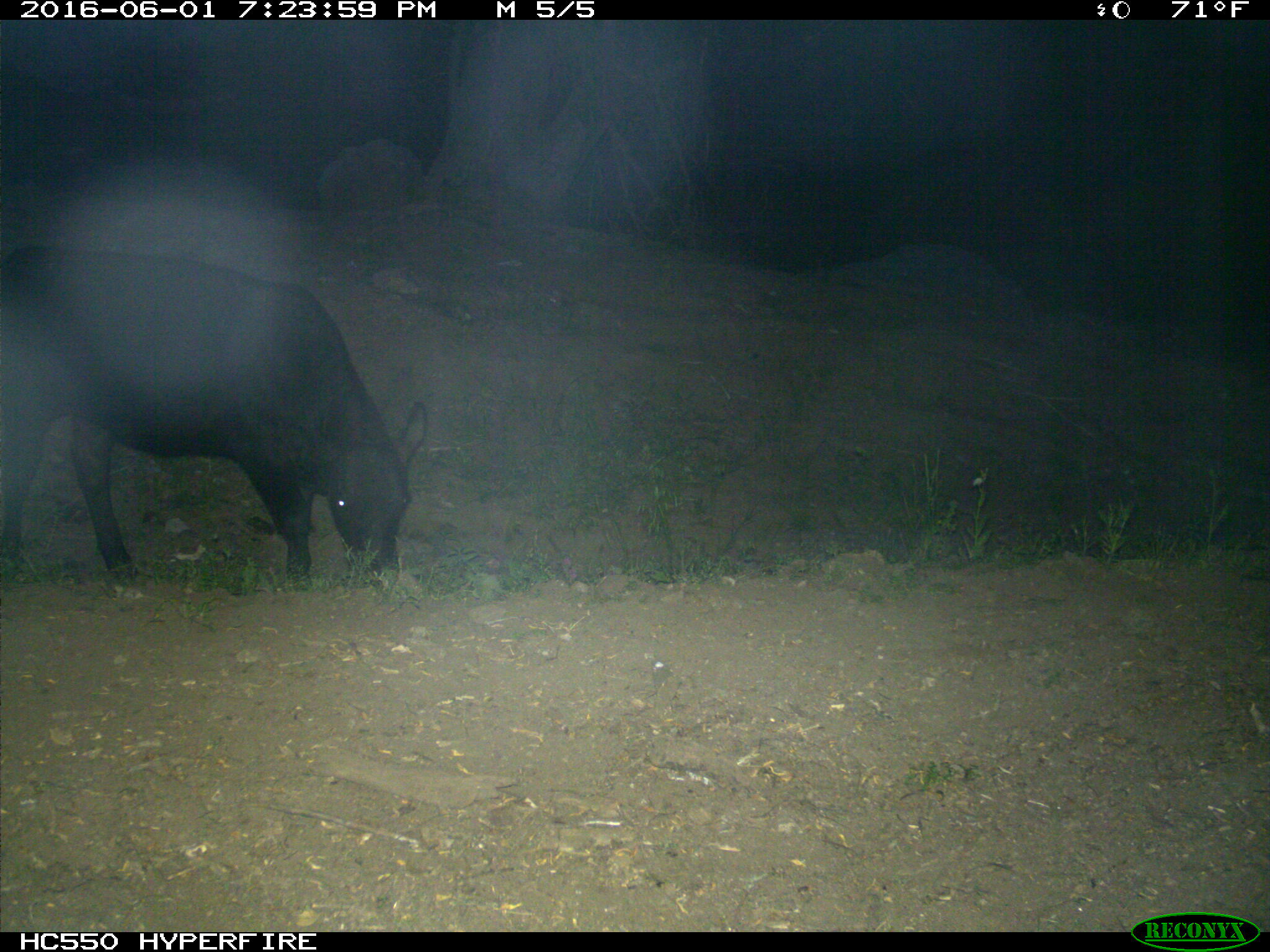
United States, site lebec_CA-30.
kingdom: Animalia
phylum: Chordata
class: Mammalia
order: Artiodactyla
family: Bovidae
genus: Bos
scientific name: Bos taurus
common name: domestic cow